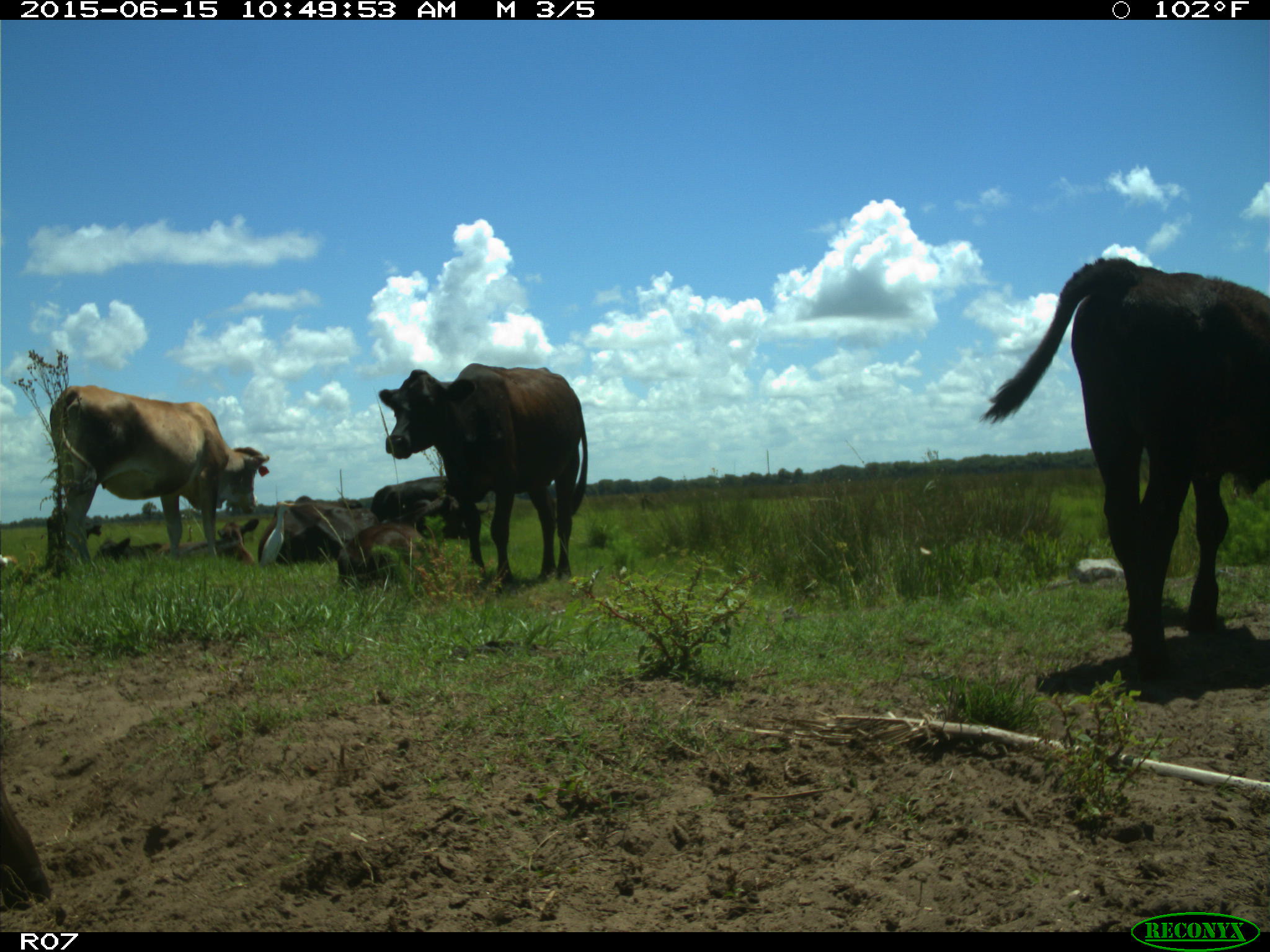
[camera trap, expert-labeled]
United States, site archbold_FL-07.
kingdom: Animalia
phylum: Chordata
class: Mammalia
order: Artiodactyla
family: Bovidae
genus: Bos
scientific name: Bos taurus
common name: domestic cow